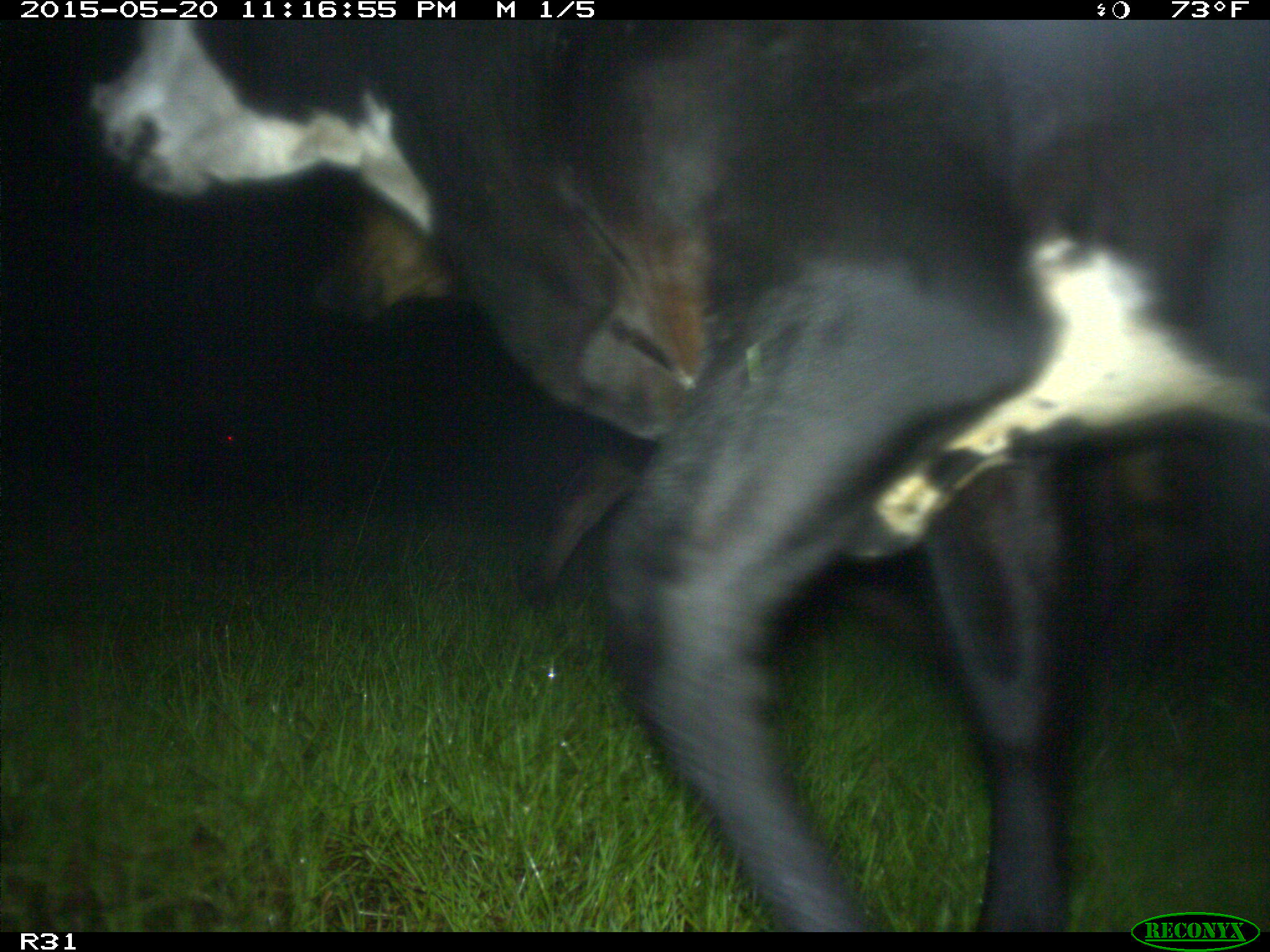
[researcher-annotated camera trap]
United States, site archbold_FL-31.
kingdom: Animalia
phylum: Chordata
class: Mammalia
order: Artiodactyla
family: Bovidae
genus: Bos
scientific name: Bos taurus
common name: domestic cow